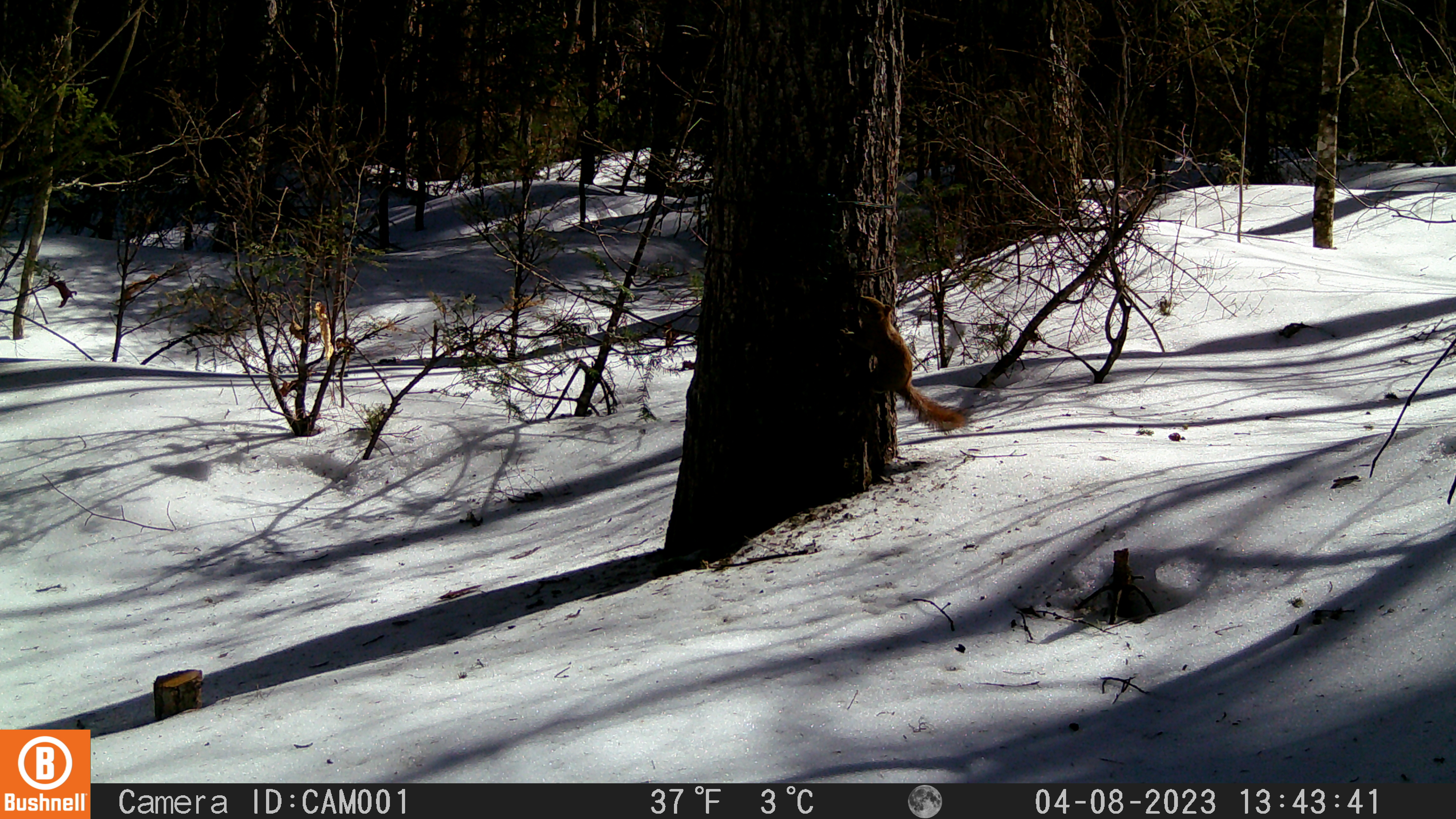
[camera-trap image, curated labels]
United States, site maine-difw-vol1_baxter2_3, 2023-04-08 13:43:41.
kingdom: Animalia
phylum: Chordata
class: Mammalia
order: Rodentia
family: Sciuridae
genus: Tamiasciurus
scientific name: Tamiasciurus hudsonicus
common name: red squirrel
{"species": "red squirrel (Tamiasciurus hudsonicus)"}